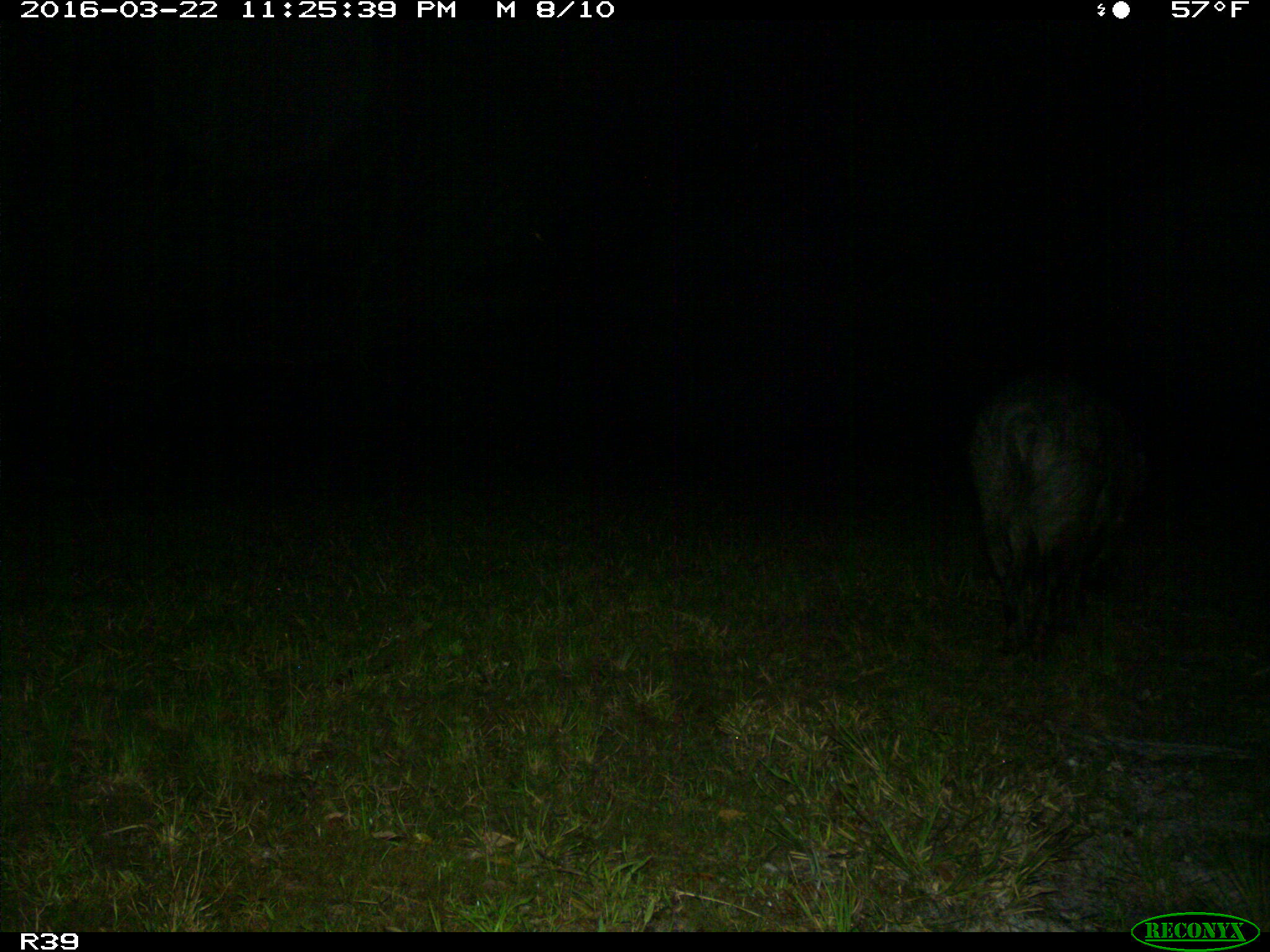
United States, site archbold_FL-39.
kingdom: Animalia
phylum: Chordata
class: Mammalia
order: Artiodactyla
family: Suidae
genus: Sus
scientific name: Sus scrofa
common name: wild boar